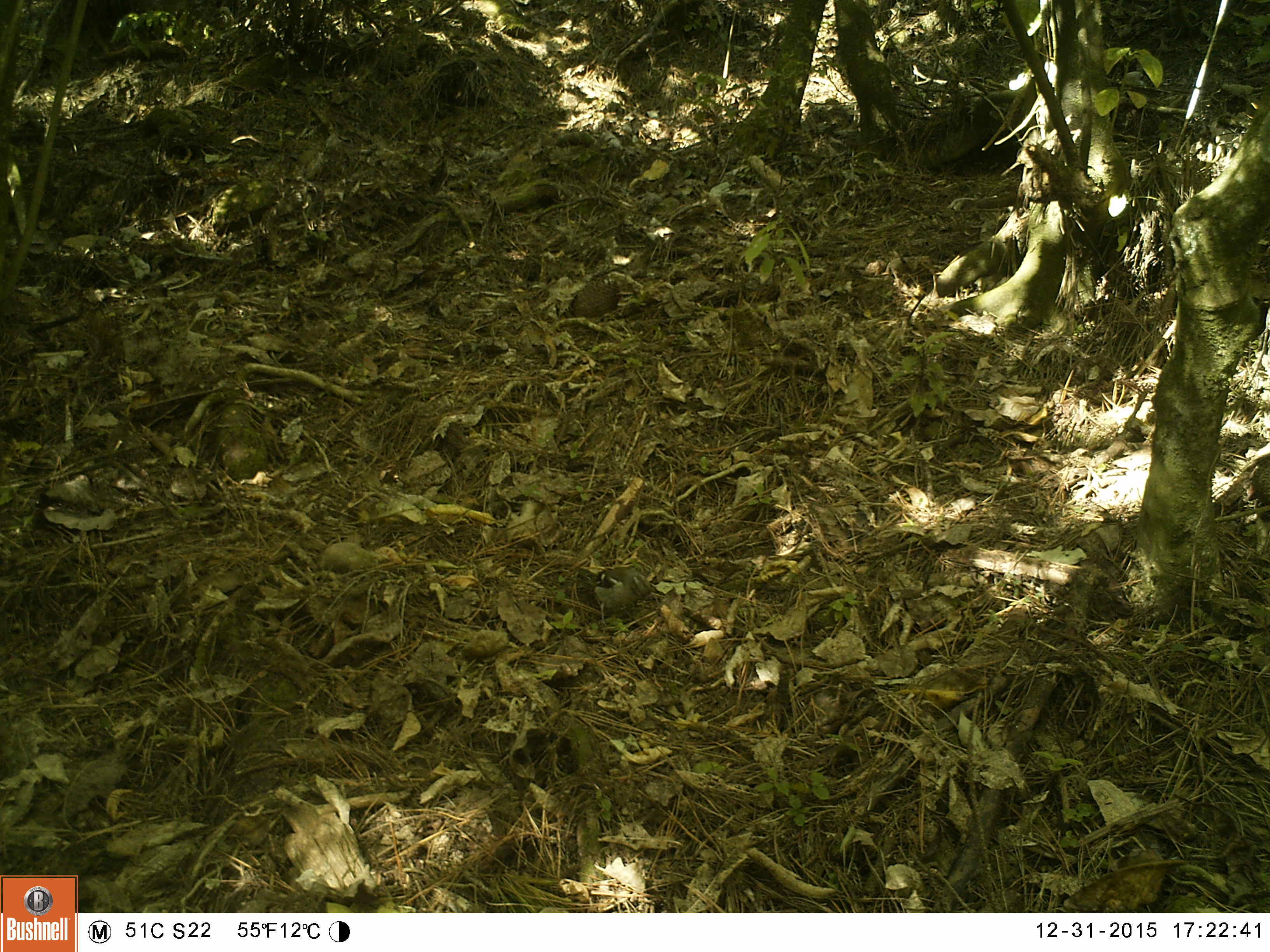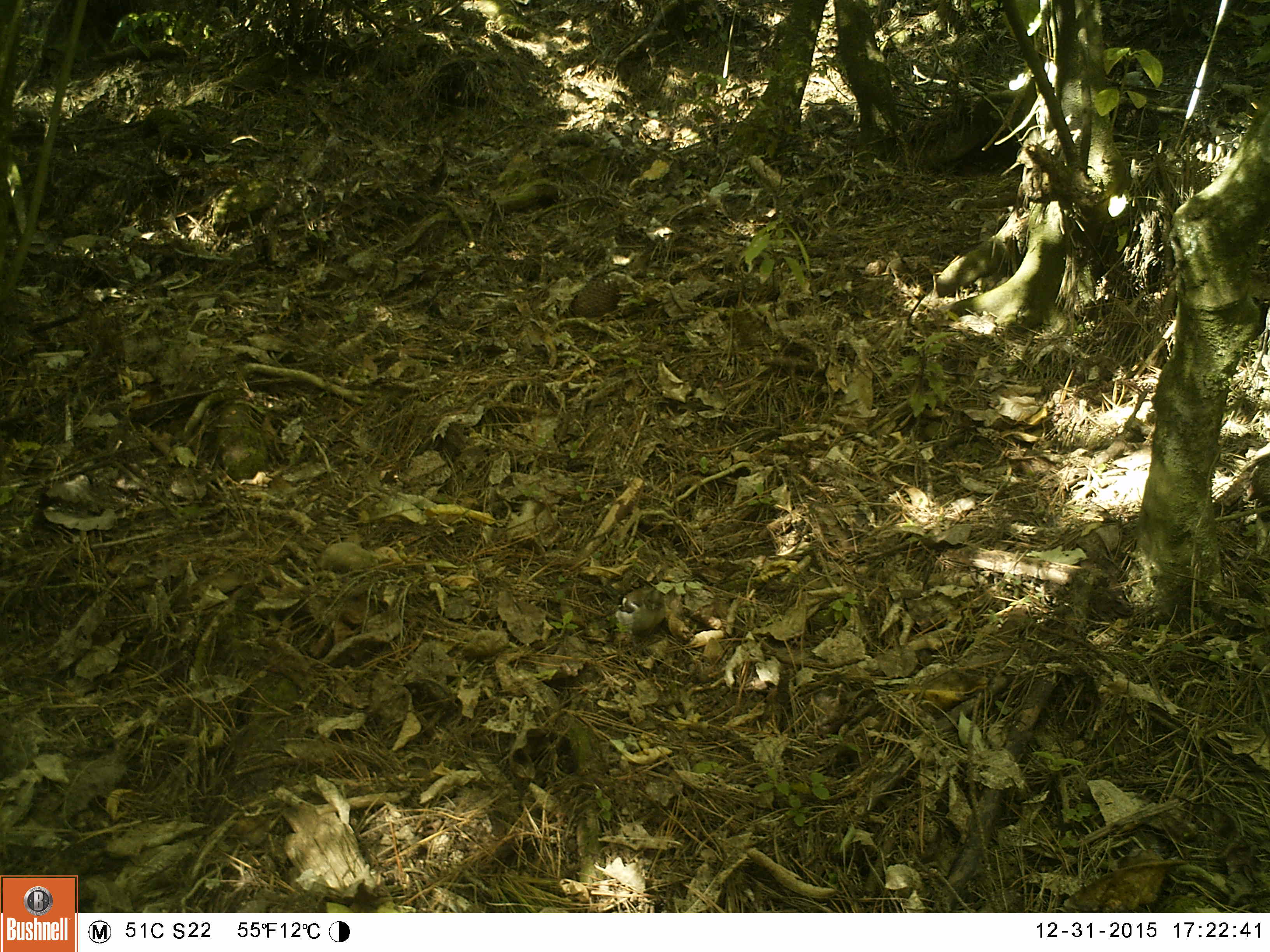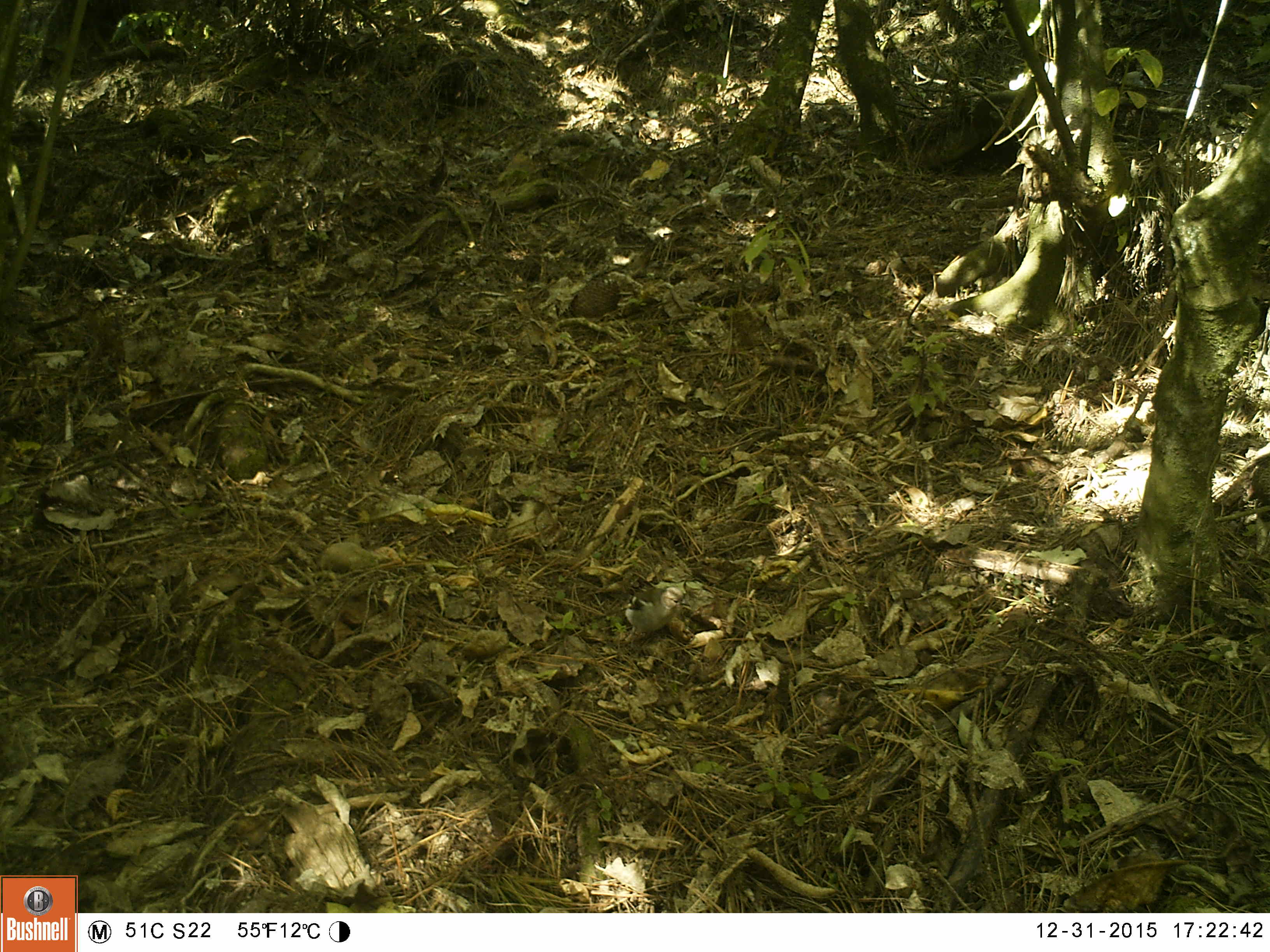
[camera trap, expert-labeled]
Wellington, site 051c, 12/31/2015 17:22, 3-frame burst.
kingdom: Animalia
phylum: Chordata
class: Aves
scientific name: Aves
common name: bird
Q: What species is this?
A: Bird (Aves).